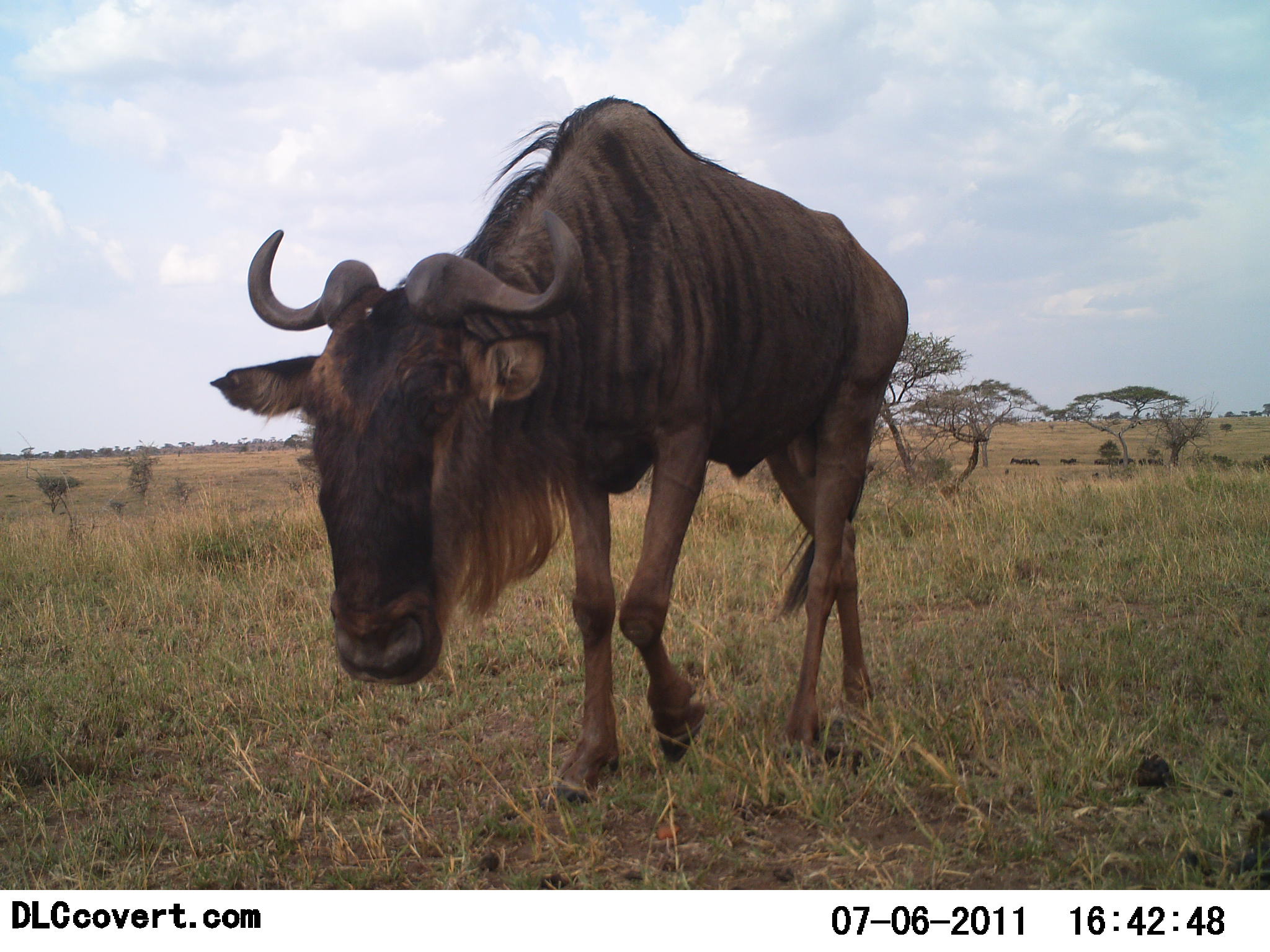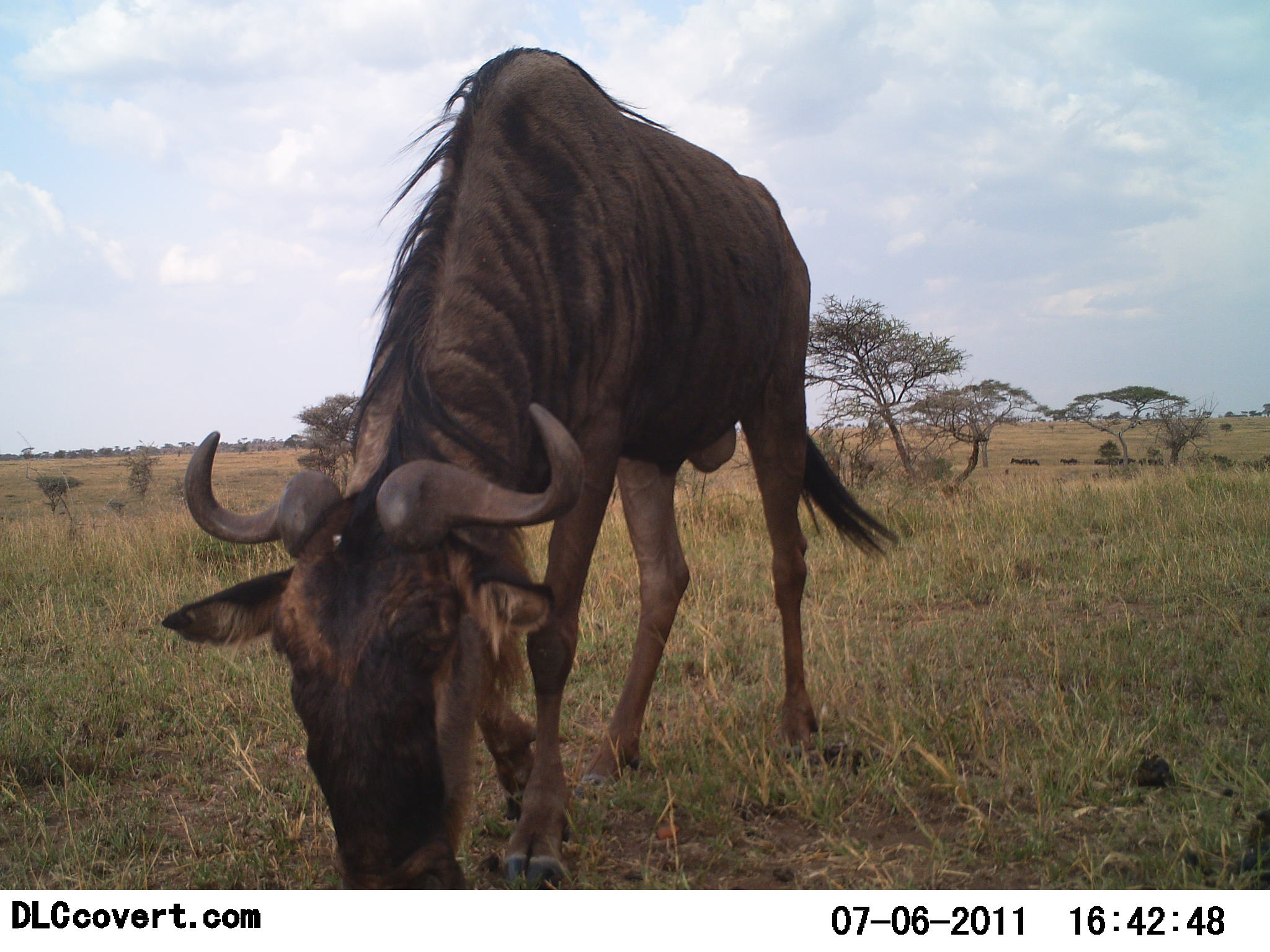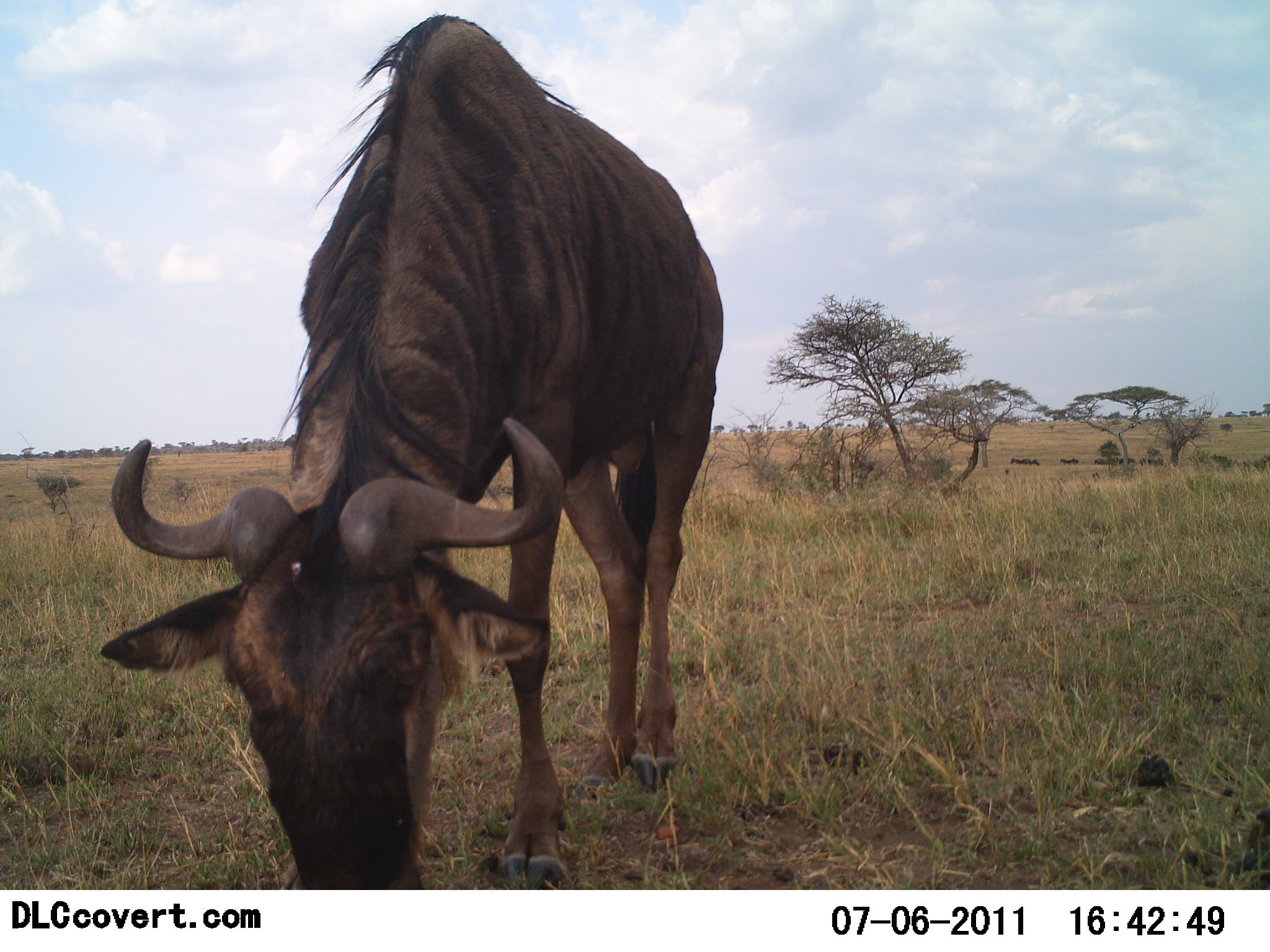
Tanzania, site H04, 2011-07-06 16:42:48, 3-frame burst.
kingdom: Animalia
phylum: Chordata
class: Mammalia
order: Artiodactyla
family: Bovidae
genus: Connochaetes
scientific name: Connochaetes taurinus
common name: blue wildebeest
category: wildebeest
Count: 1.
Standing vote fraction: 0%.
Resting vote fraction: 0%.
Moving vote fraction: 54%.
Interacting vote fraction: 0%.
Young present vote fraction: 0%.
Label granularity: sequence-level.